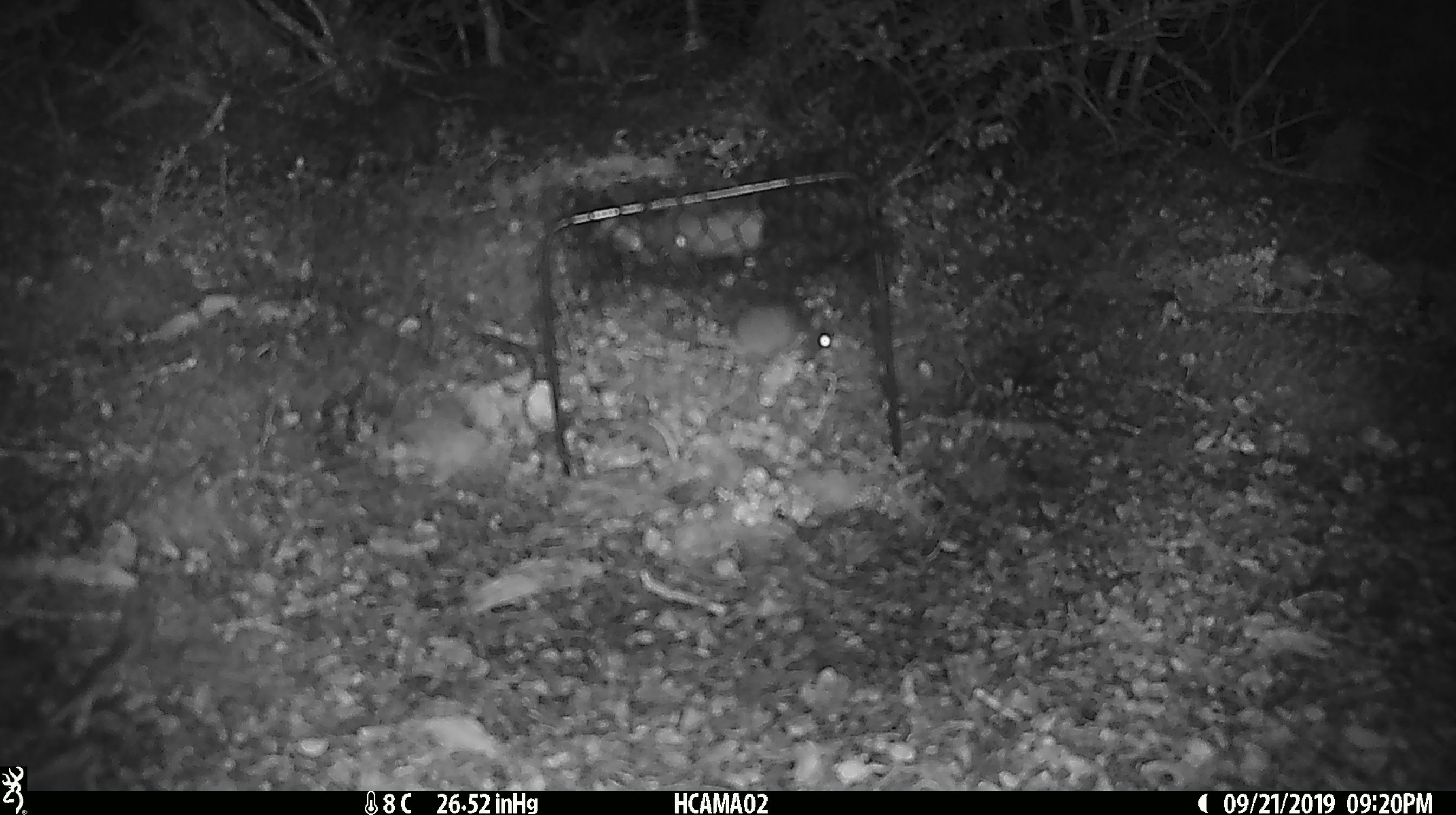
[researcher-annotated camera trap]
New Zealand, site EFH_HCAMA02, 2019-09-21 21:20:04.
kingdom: Animalia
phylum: Chordata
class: Mammalia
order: Rodentia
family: Muridae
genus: Mus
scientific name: Mus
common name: mouse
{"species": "mouse (Mus)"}